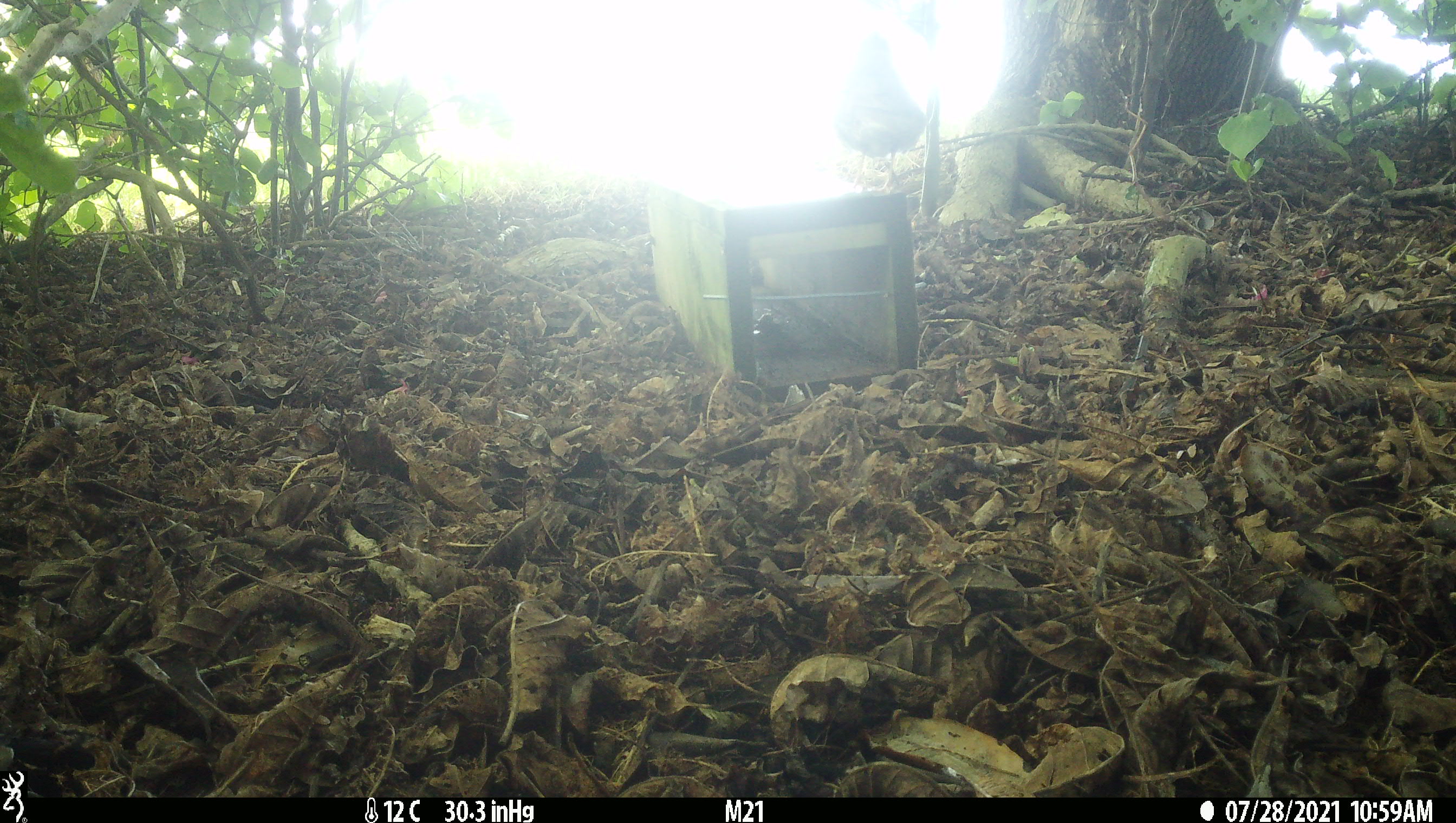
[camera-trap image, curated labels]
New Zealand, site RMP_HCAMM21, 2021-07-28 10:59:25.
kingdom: Animalia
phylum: Chordata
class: Aves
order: Passeriformes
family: Turdidae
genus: Turdus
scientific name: Turdus philomelos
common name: song thrush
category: thrush